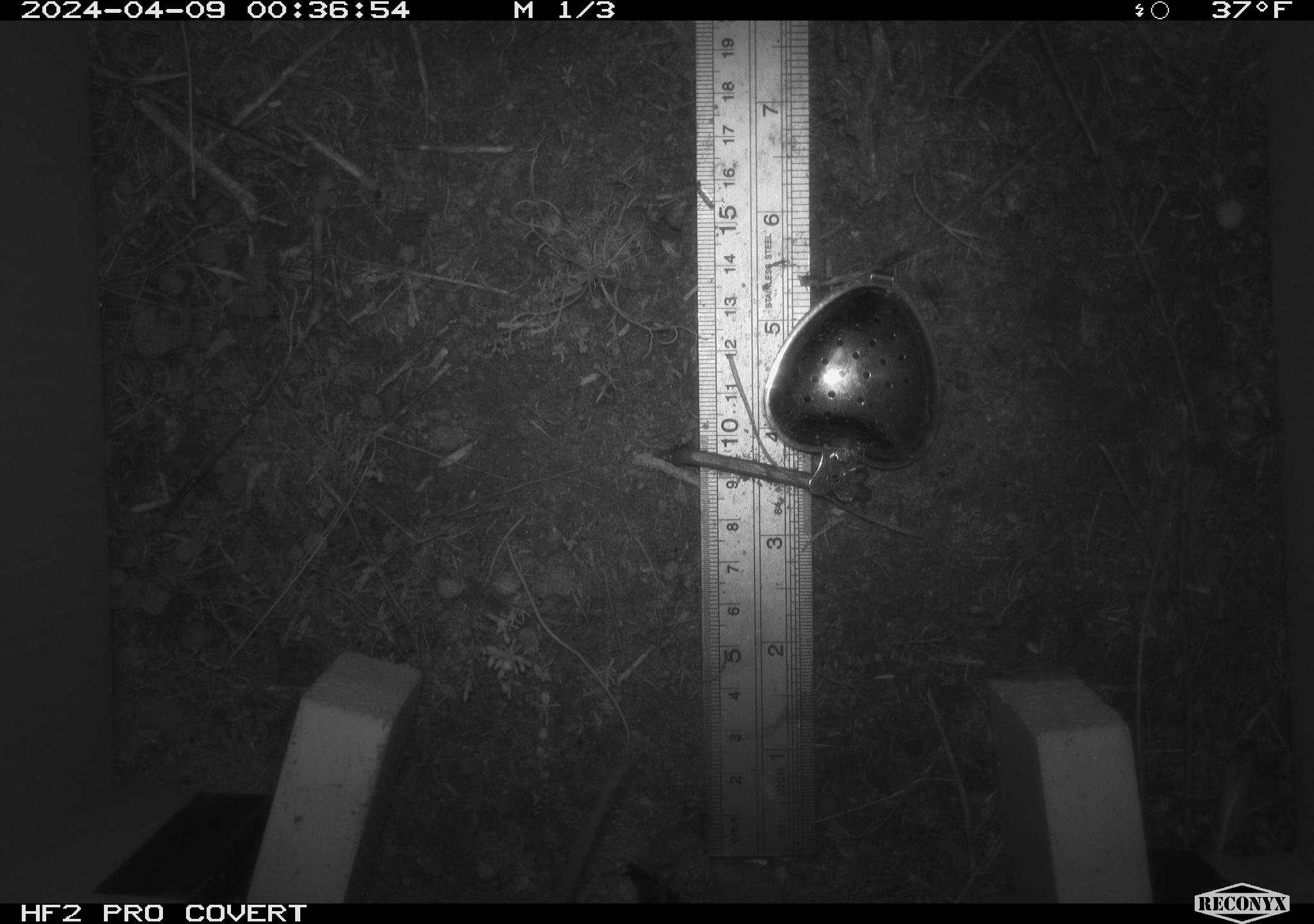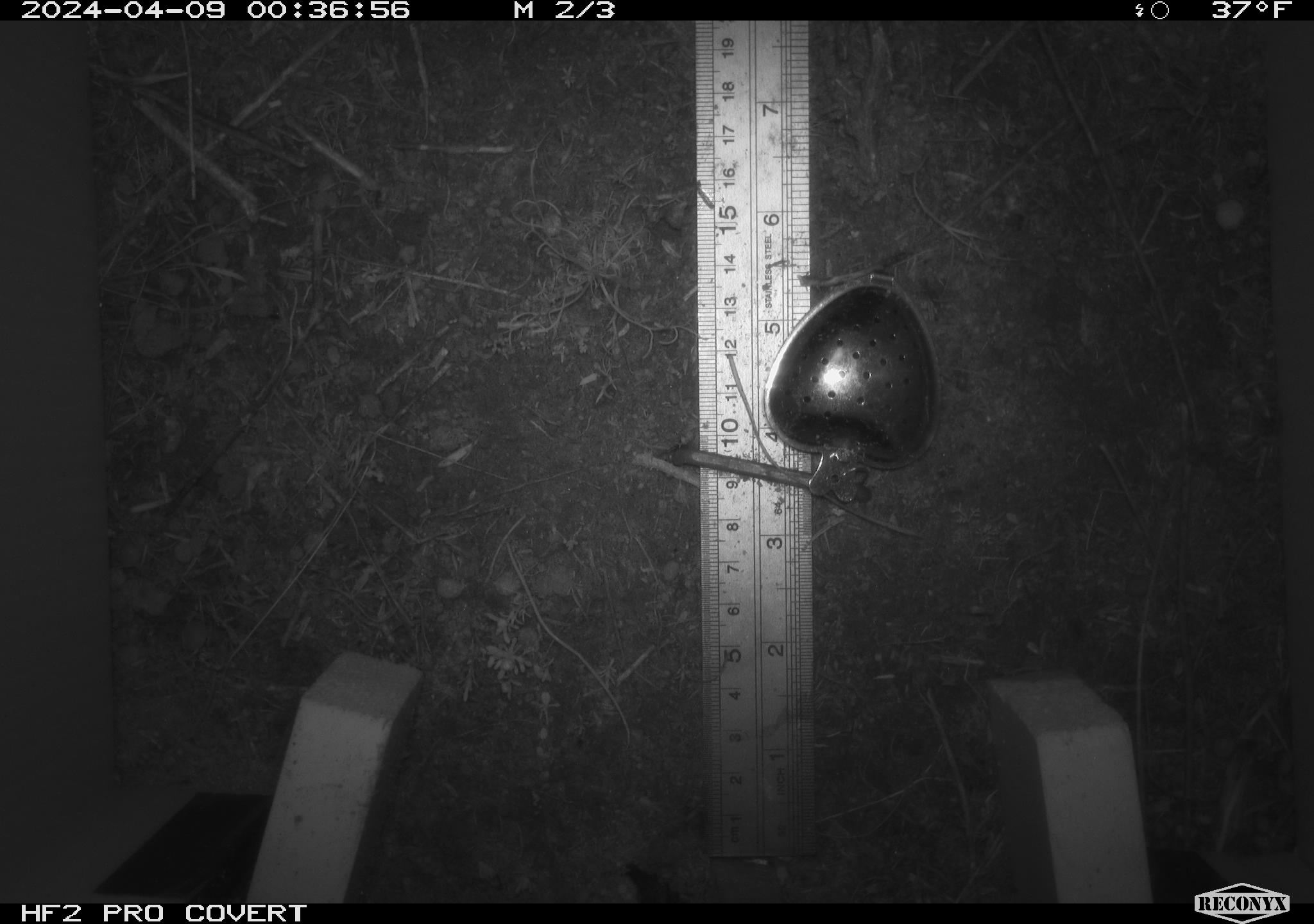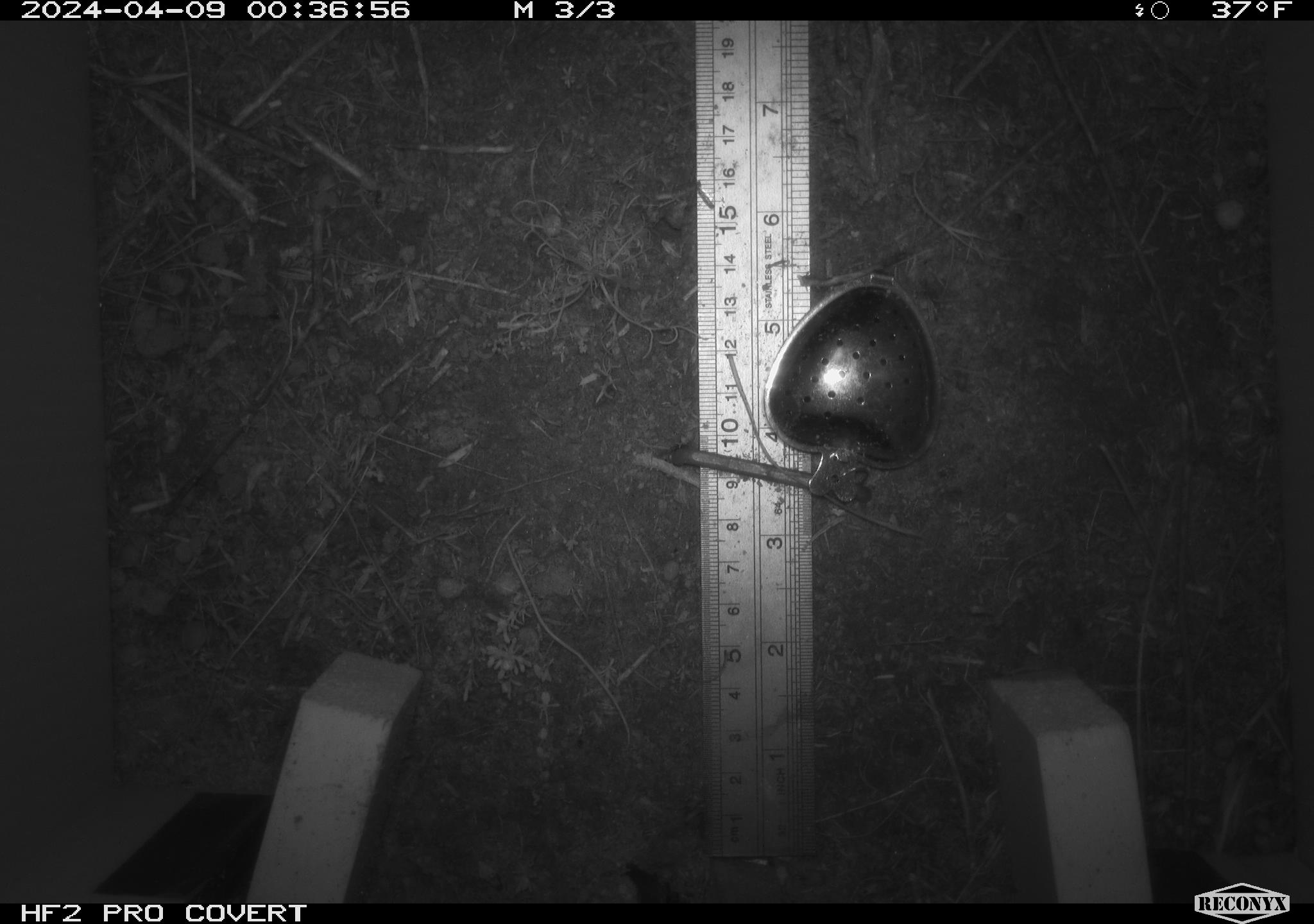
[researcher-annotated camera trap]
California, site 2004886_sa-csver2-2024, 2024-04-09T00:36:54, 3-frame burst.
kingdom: Animalia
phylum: Chordata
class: Mammalia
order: Rodentia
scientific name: Rodentia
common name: rodent